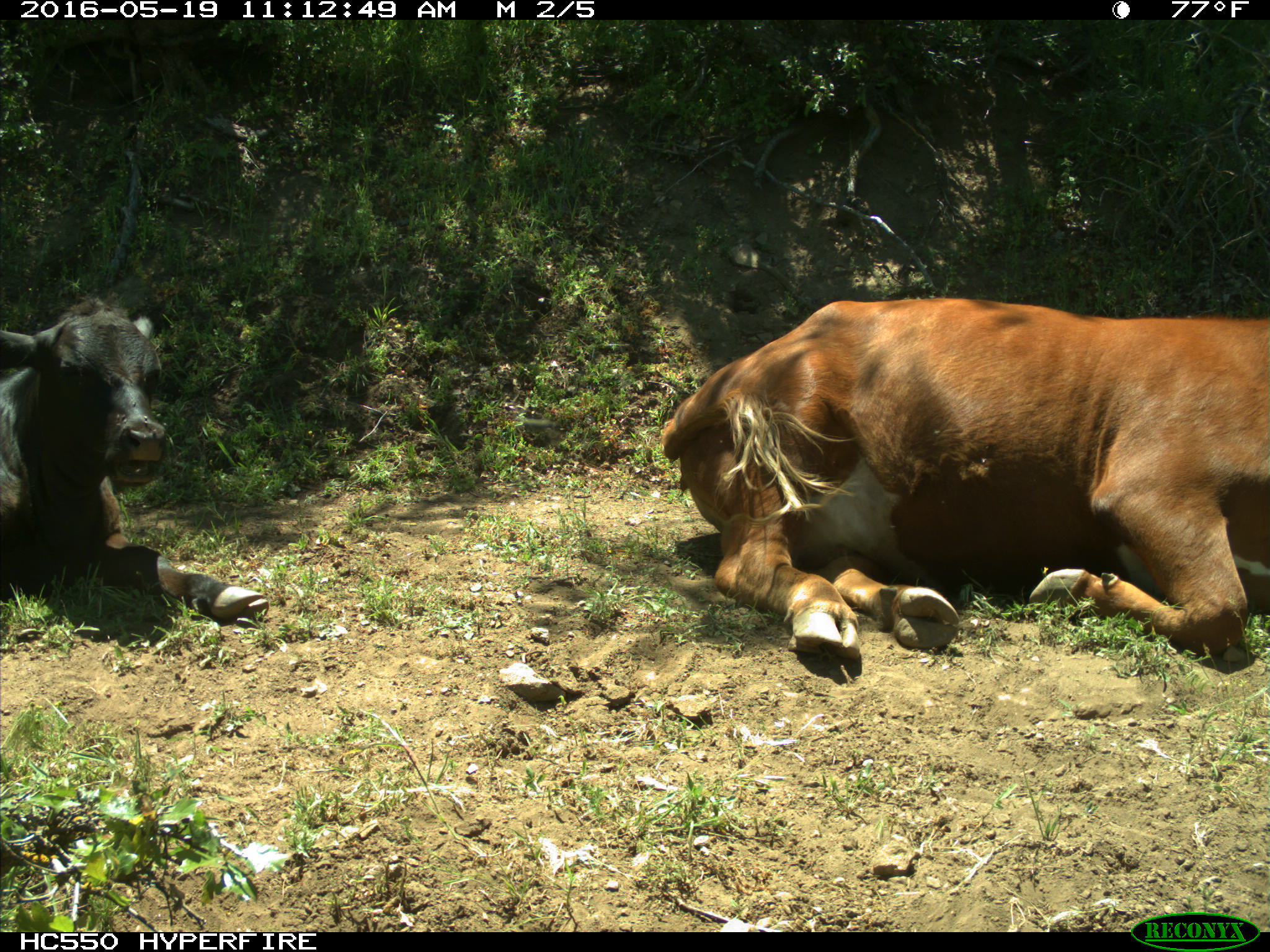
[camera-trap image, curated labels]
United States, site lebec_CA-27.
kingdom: Animalia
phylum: Chordata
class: Mammalia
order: Artiodactyla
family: Bovidae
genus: Bos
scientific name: Bos taurus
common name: domestic cow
Bos taurus (domestic cow).